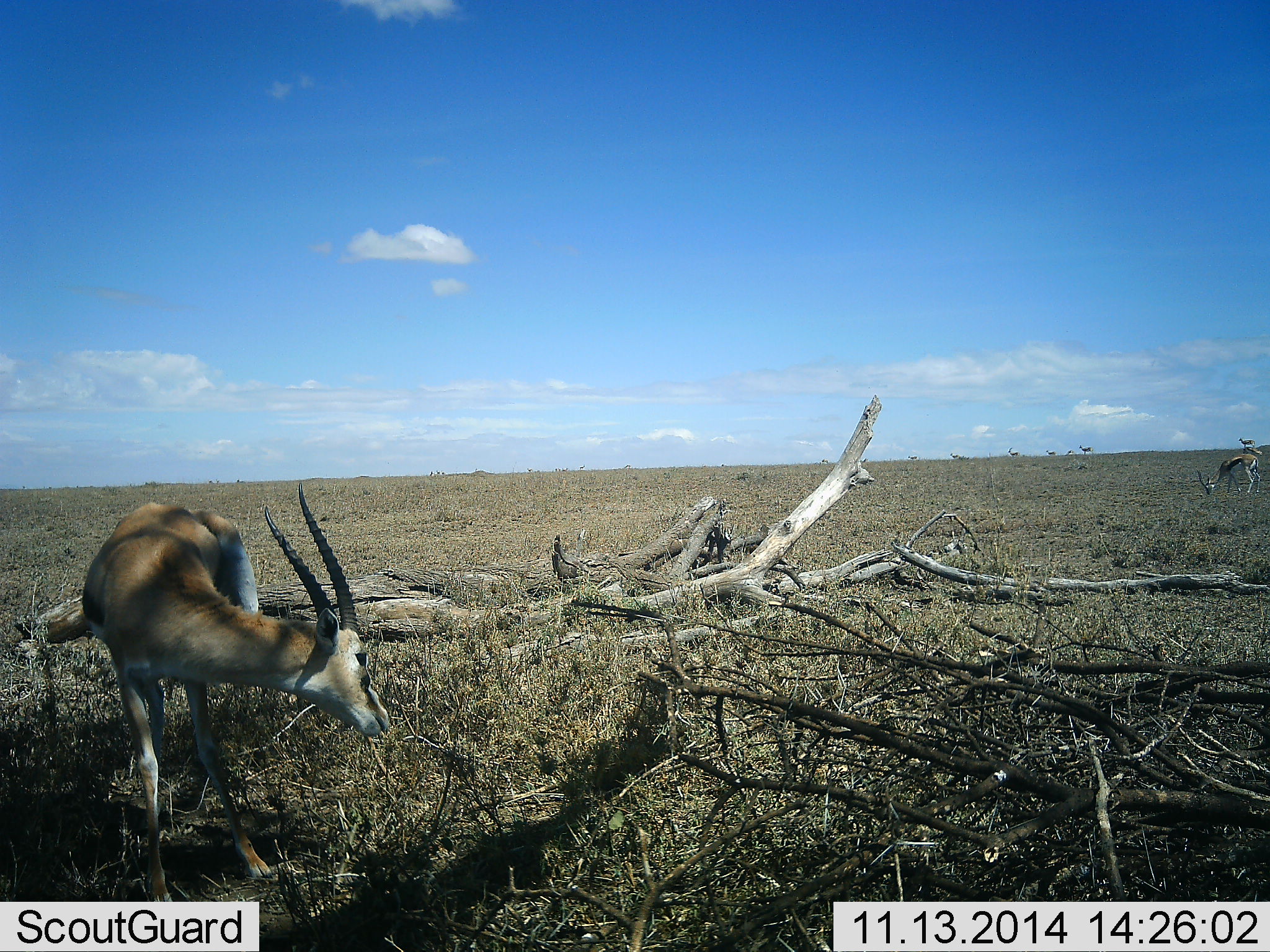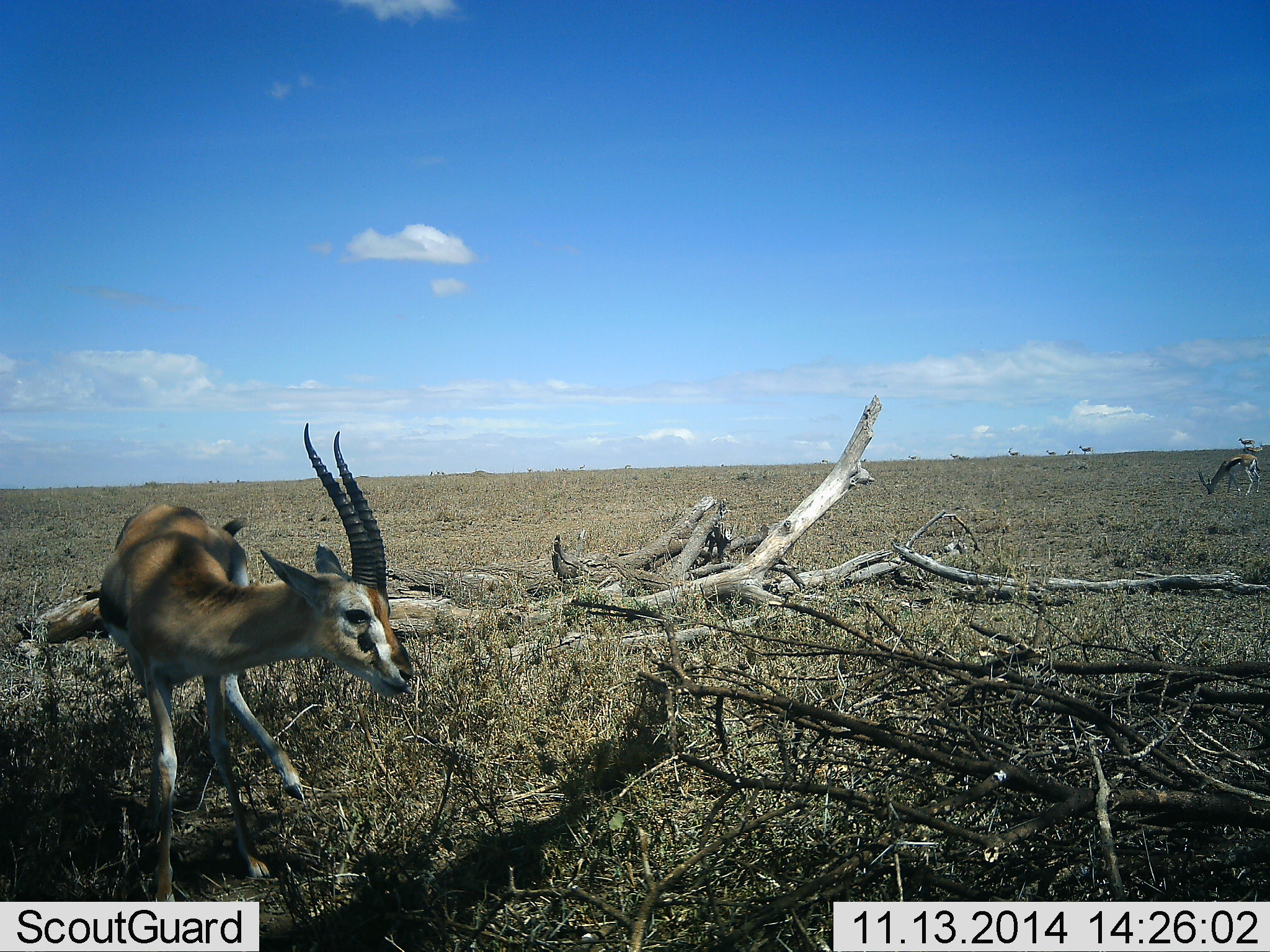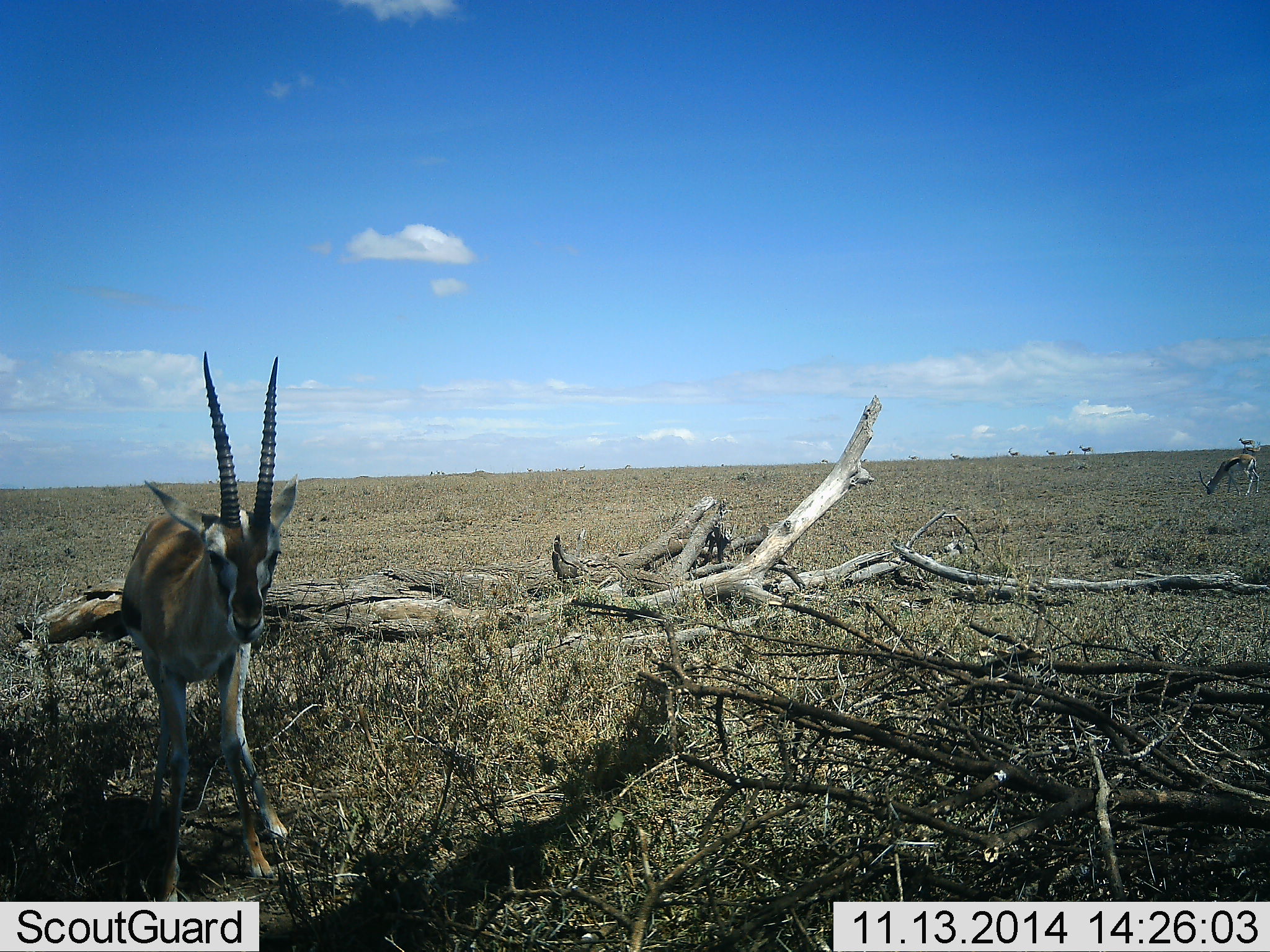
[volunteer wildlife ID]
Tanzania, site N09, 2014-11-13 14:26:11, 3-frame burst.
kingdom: Animalia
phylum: Chordata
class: Mammalia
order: Artiodactyla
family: Bovidae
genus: Eudorcas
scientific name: Eudorcas thomsonii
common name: thomson's gazelle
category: gazellethomsons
Gazellethomsons (thomson's gazelle) (Eudorcas thomsonii), count 3. Behavior (volunteer vote fractions): standing 80%, resting 10%, moving 30%, interacting 0%. Young present (vote fraction): 0%. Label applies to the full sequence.